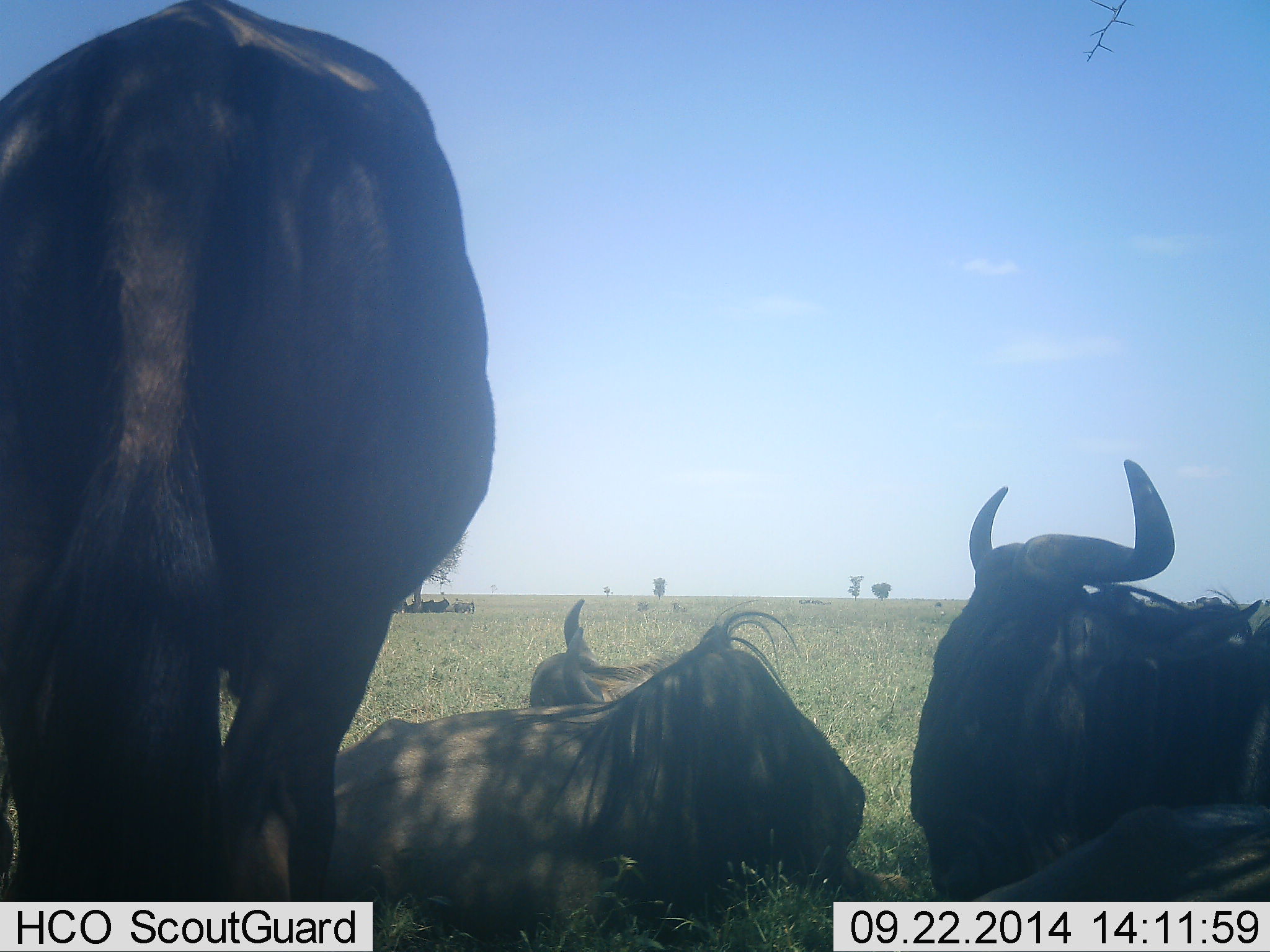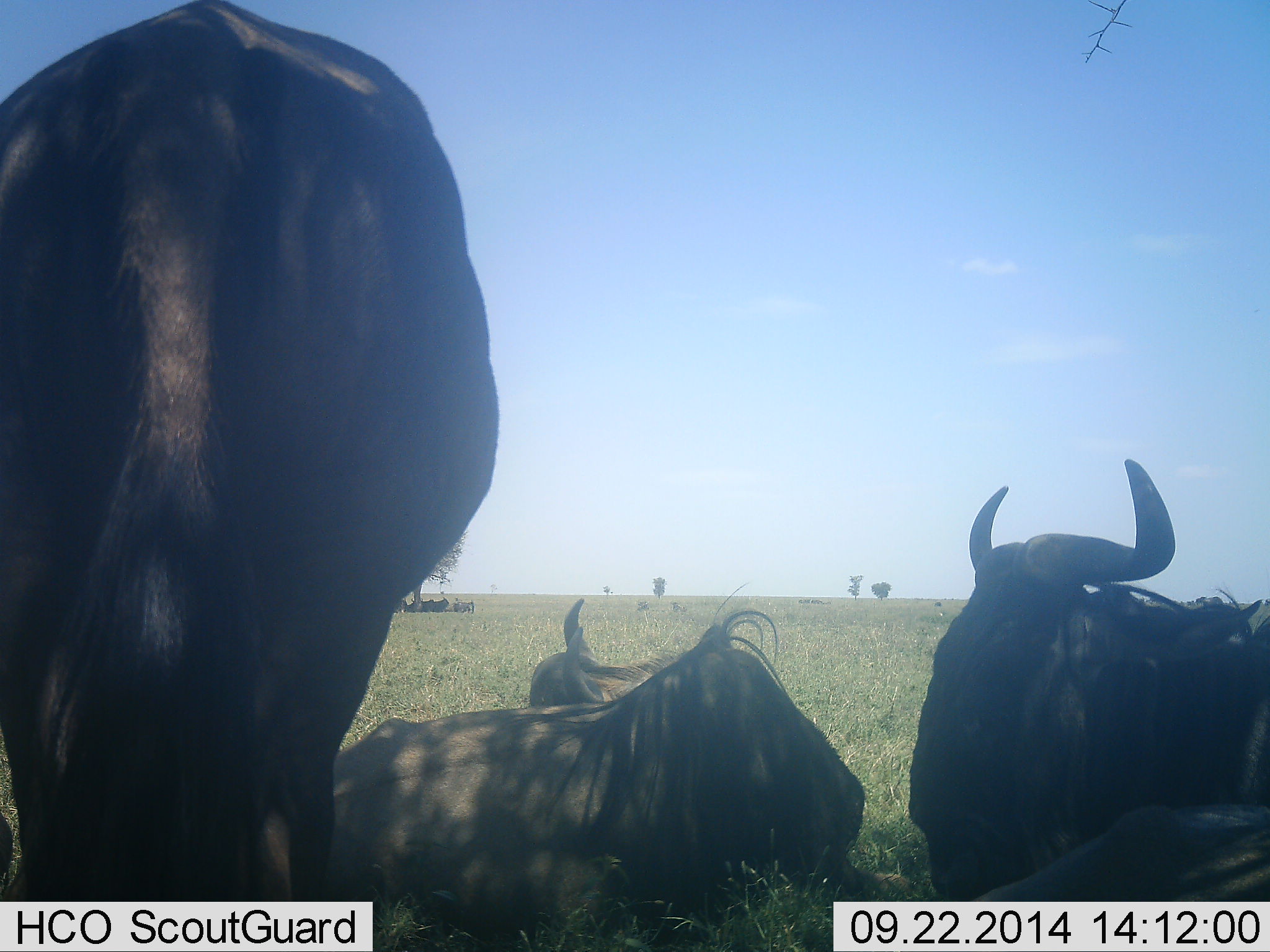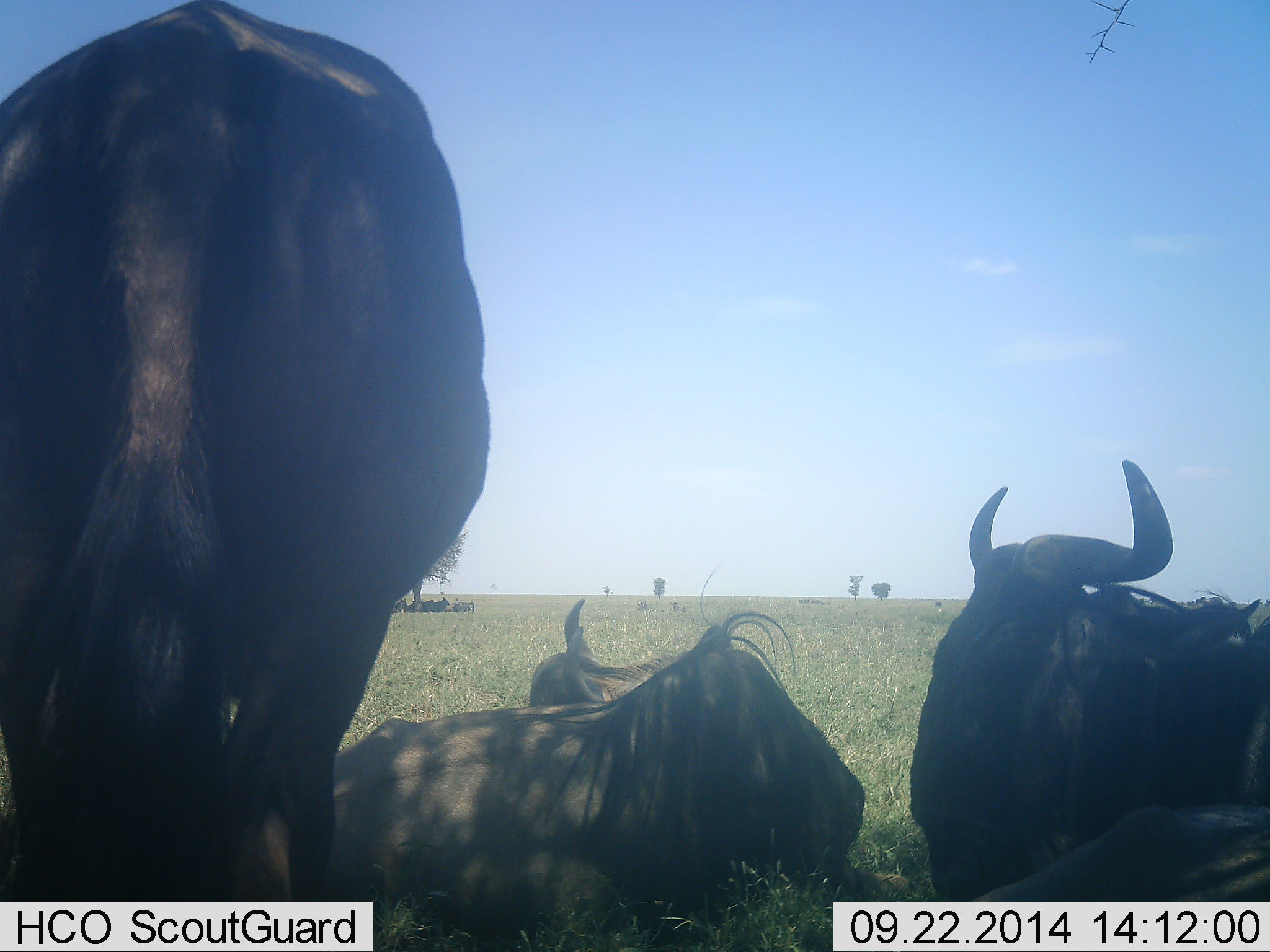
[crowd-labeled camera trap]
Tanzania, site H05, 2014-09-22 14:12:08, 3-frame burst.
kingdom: Animalia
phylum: Chordata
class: Mammalia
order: Artiodactyla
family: Bovidae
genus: Connochaetes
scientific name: Connochaetes taurinus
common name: blue wildebeest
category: wildebeest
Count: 4.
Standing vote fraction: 70%.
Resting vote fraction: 100%.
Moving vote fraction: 0%.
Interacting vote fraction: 0%.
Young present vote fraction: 0%.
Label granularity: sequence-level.